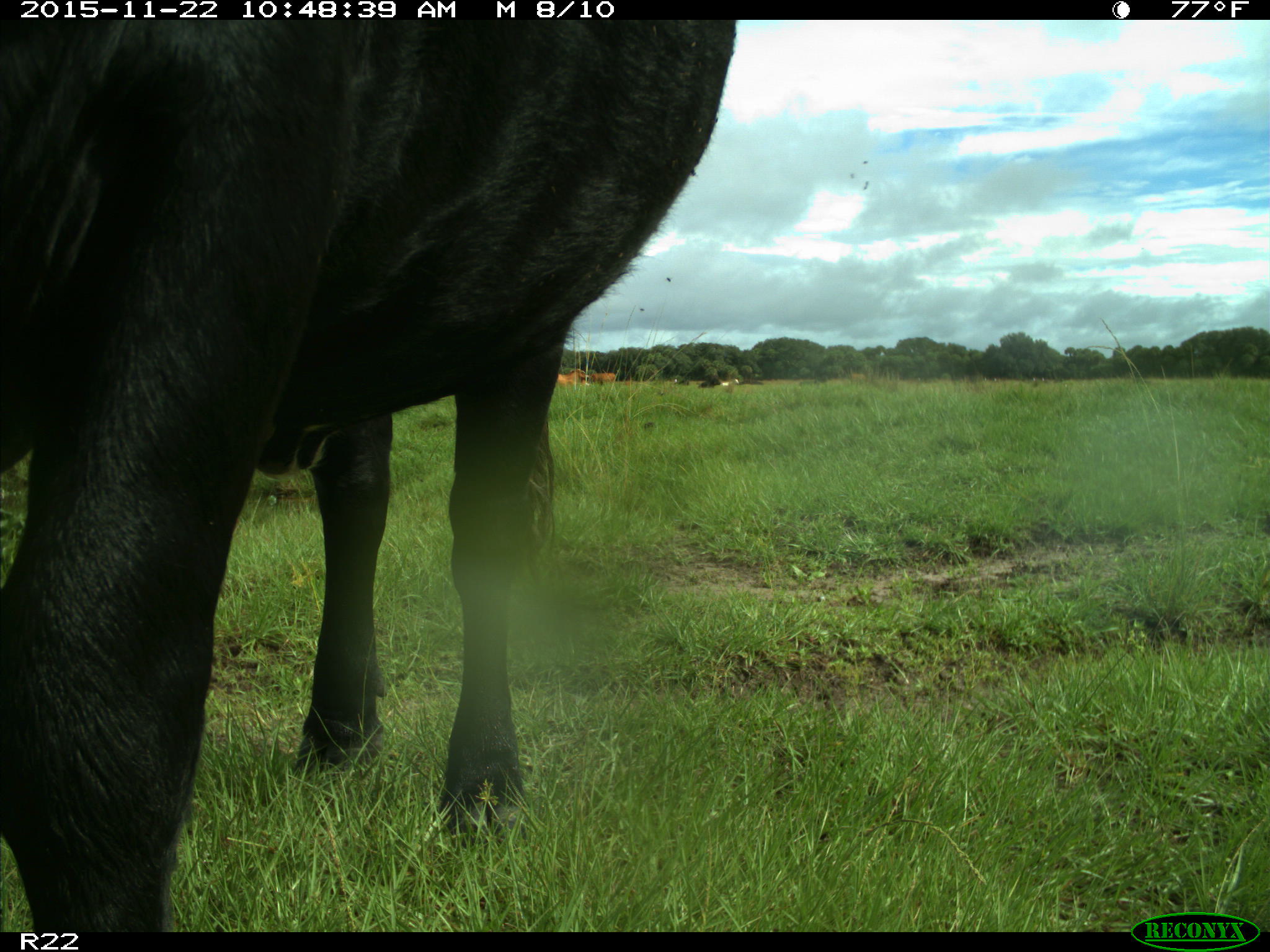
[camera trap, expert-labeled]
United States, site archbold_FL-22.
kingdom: Animalia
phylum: Chordata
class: Mammalia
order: Artiodactyla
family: Bovidae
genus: Bos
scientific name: Bos taurus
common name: domestic cow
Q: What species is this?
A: Bos taurus (domestic cow).